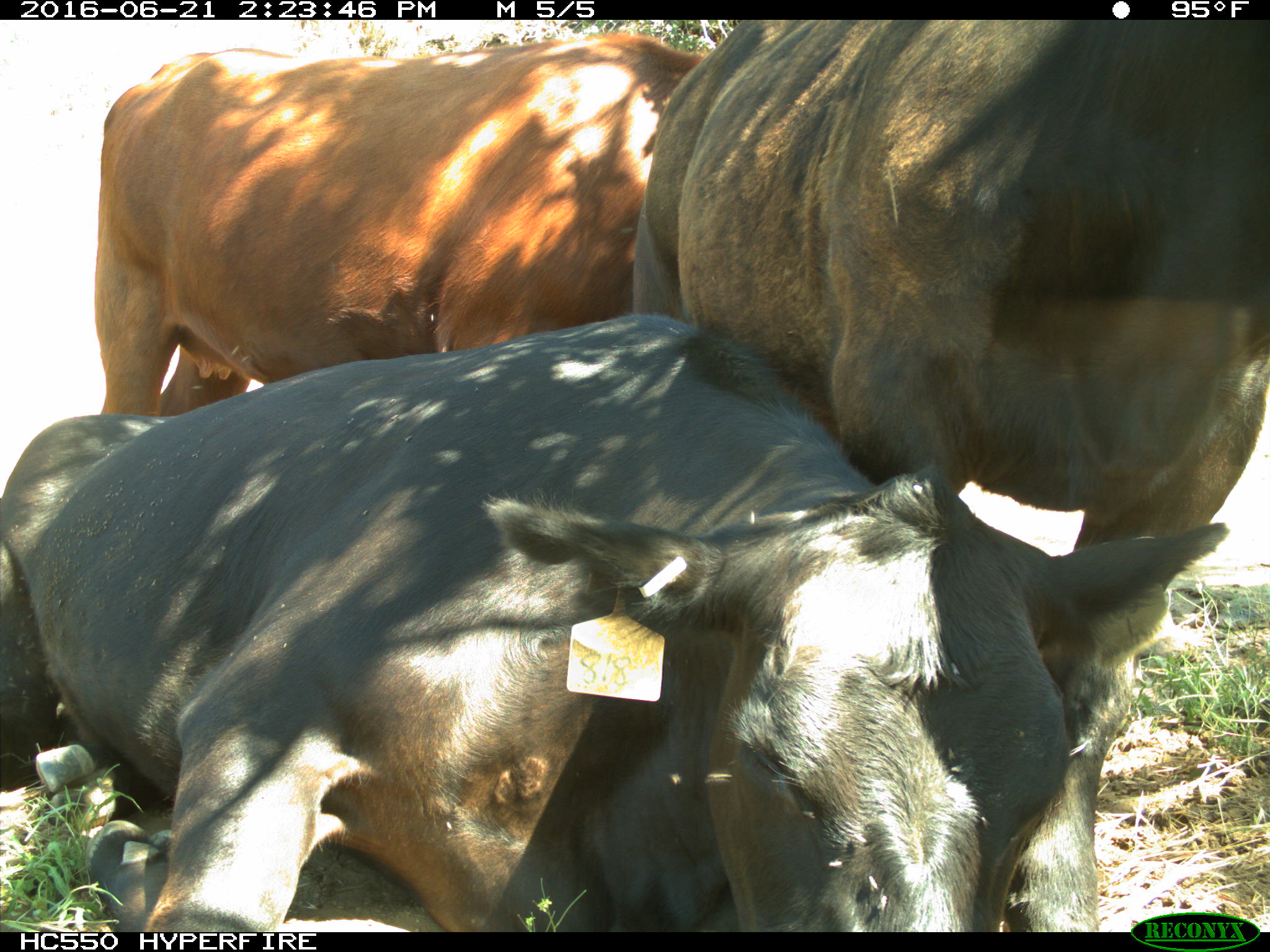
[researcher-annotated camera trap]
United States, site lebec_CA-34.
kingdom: Animalia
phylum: Chordata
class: Mammalia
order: Artiodactyla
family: Bovidae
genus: Bos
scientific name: Bos taurus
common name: domestic cow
Bos taurus (domestic cow).